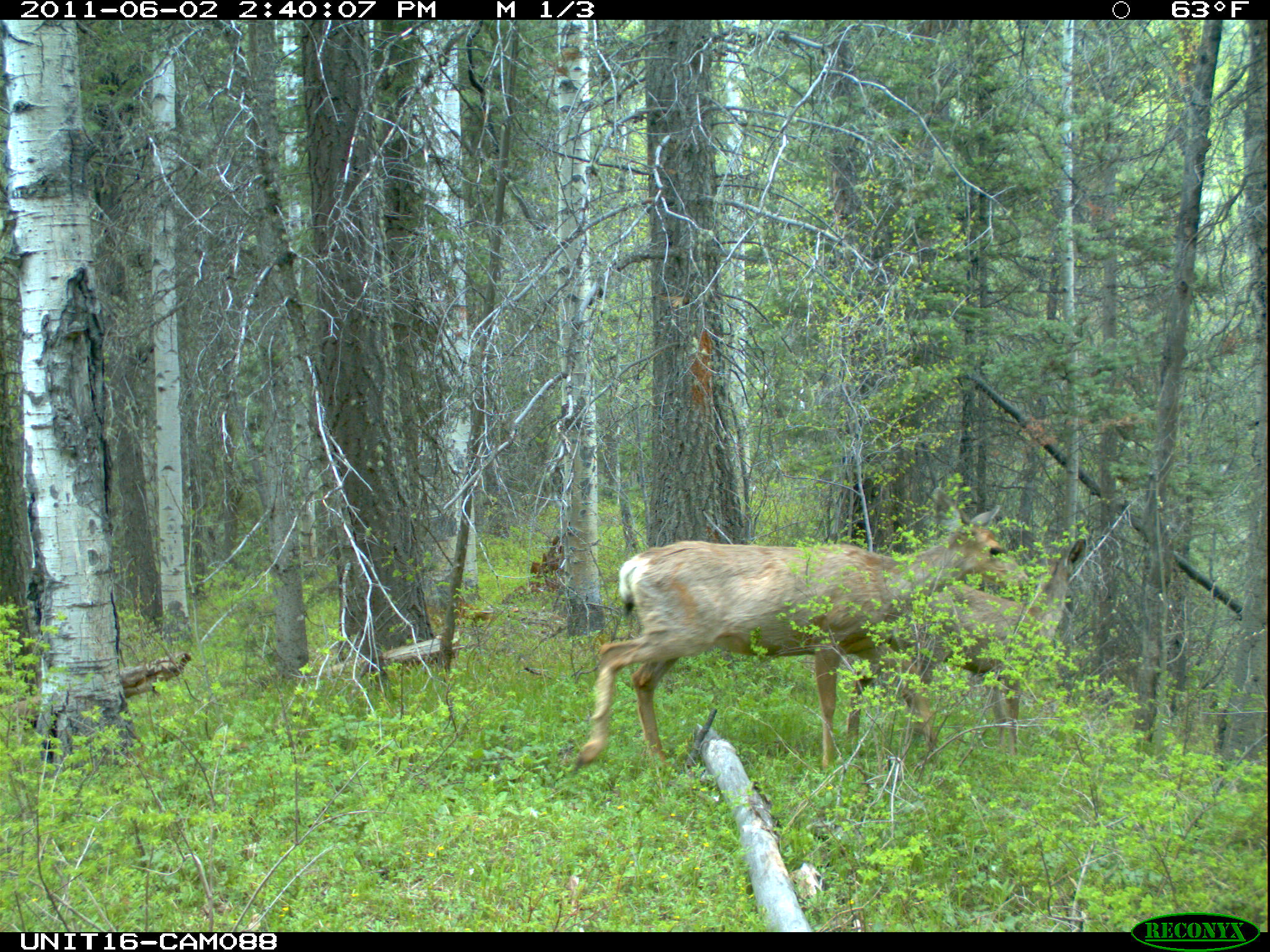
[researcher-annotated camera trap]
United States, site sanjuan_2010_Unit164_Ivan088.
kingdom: Animalia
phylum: Chordata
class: Mammalia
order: Artiodactyla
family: Cervidae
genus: Odocoileus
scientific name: Odocoileus hemionus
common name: mule deer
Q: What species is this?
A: Odocoileus hemionus (mule deer).